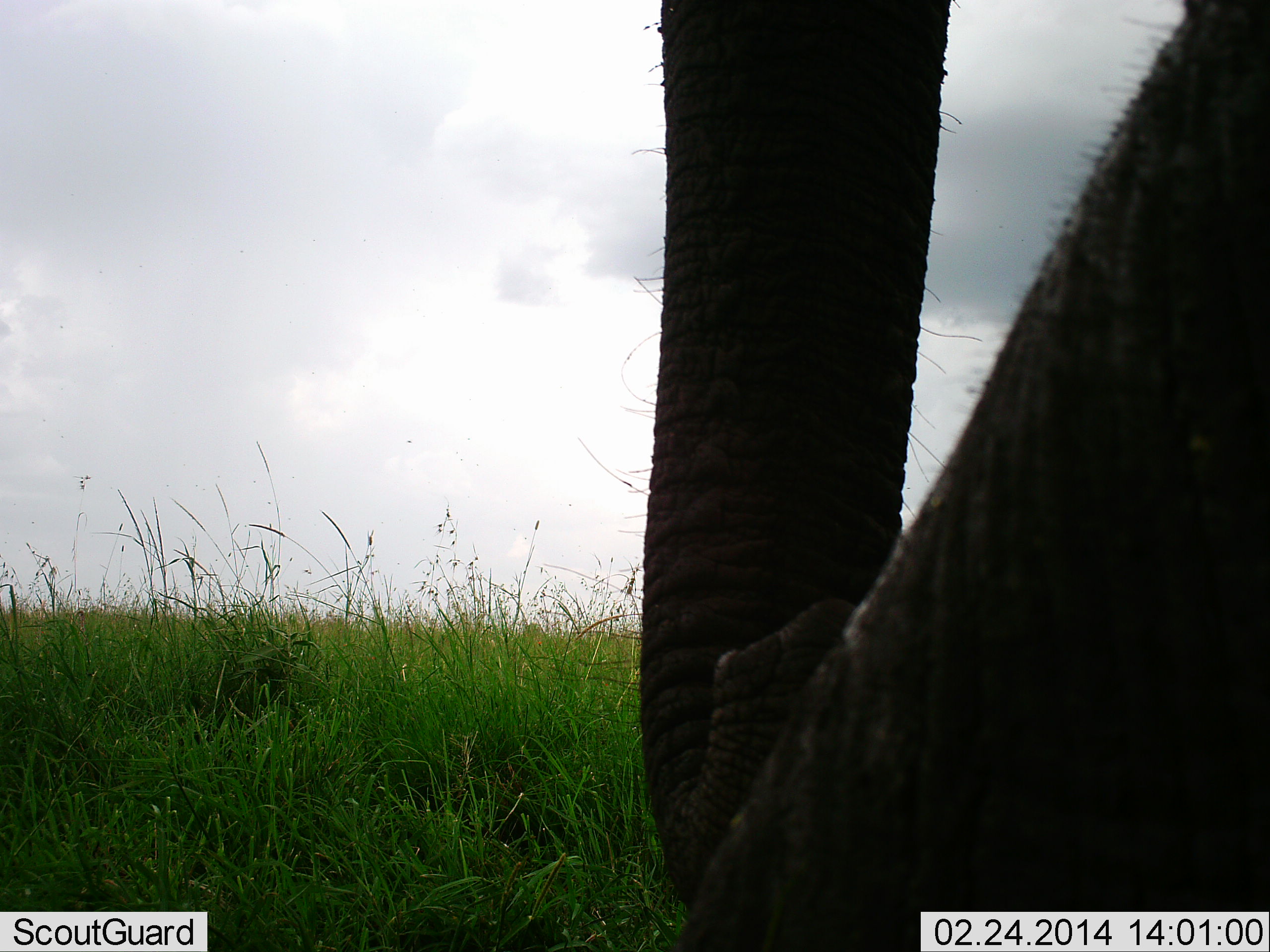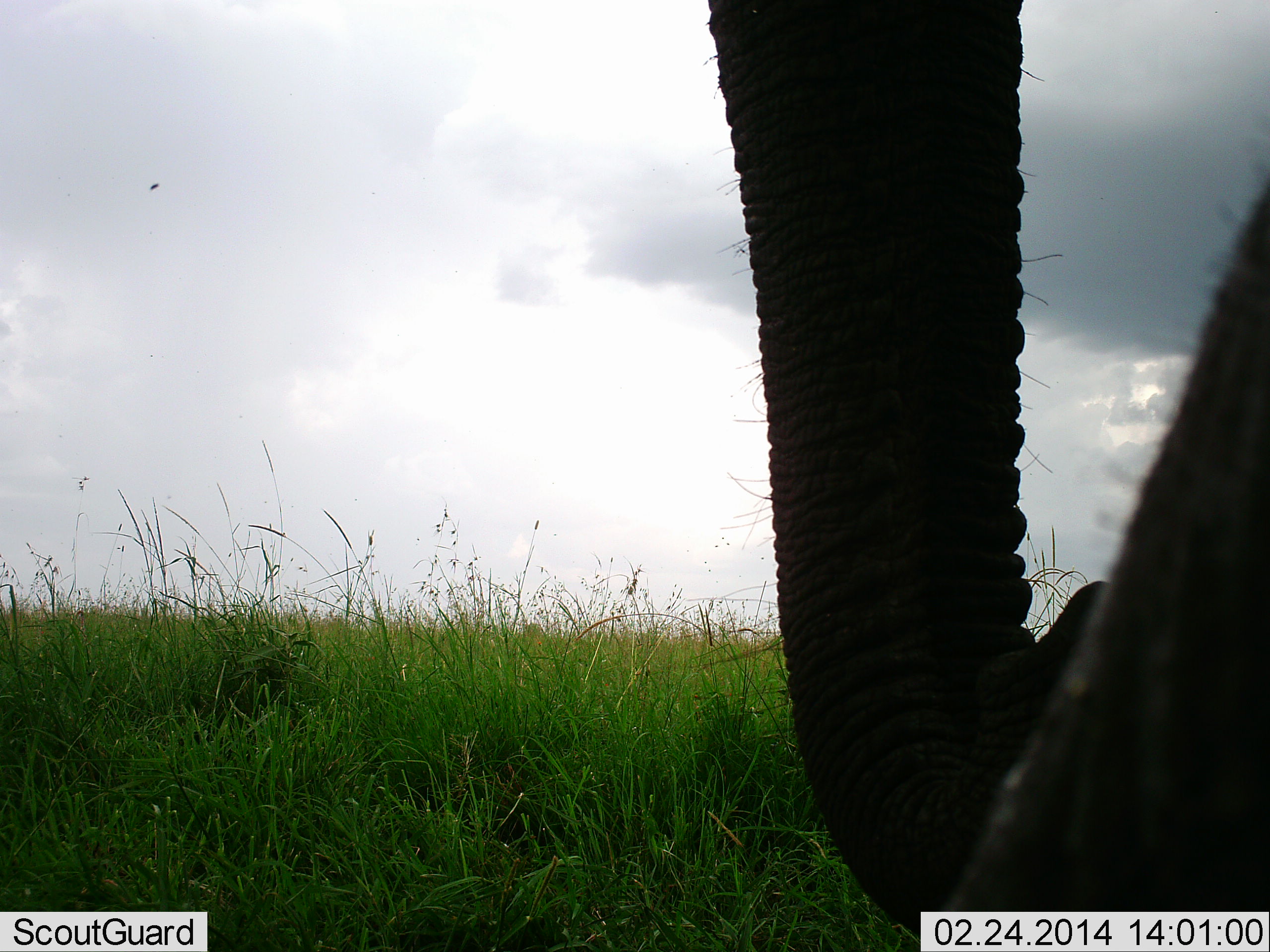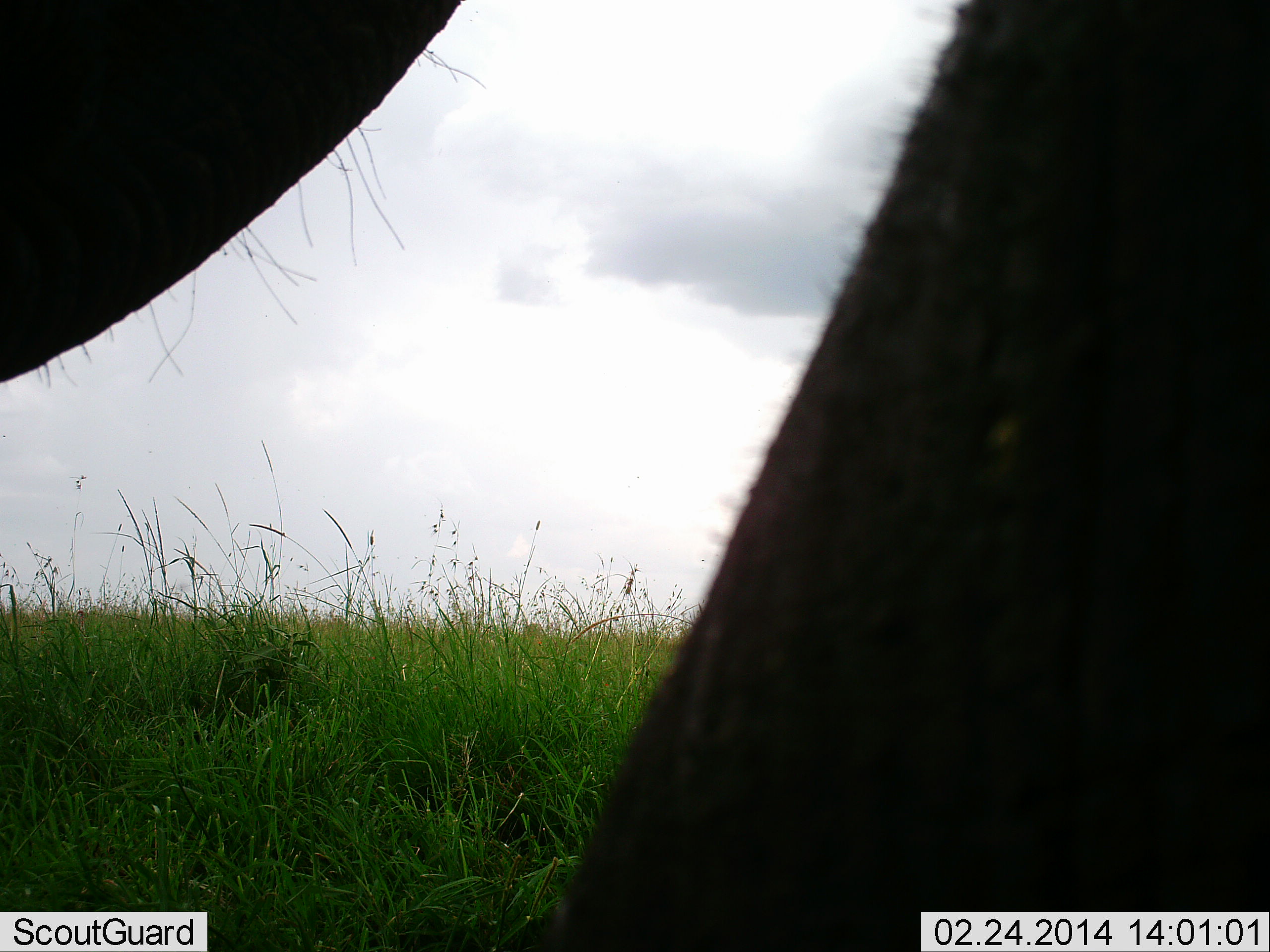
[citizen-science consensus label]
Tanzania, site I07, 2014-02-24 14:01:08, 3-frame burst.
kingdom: Animalia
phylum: Chordata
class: Mammalia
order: Proboscidea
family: Elephantidae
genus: Loxodonta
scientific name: Loxodonta africana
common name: african bush elephant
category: elephant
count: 1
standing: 45%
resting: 9%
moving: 36%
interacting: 0%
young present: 0%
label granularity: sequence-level